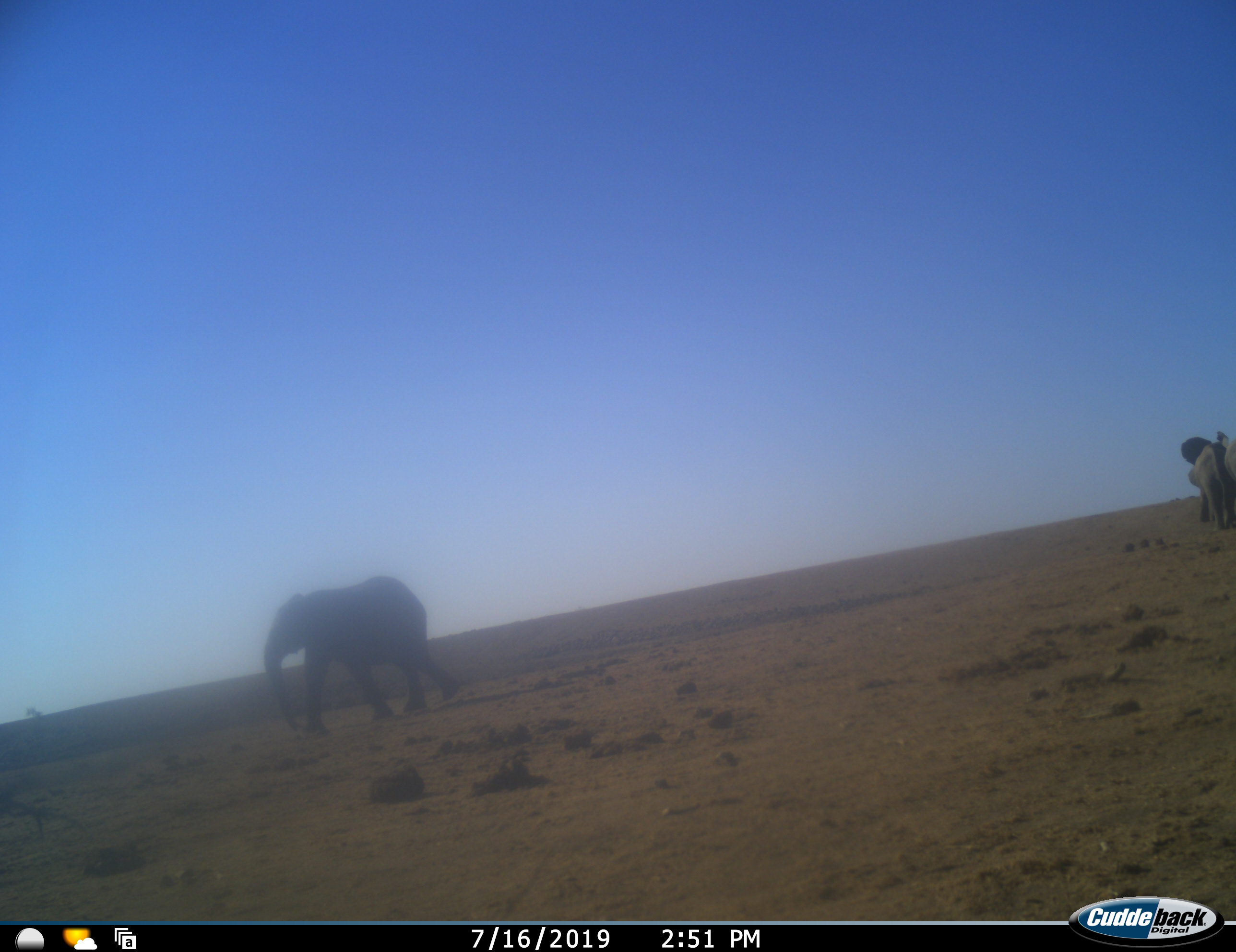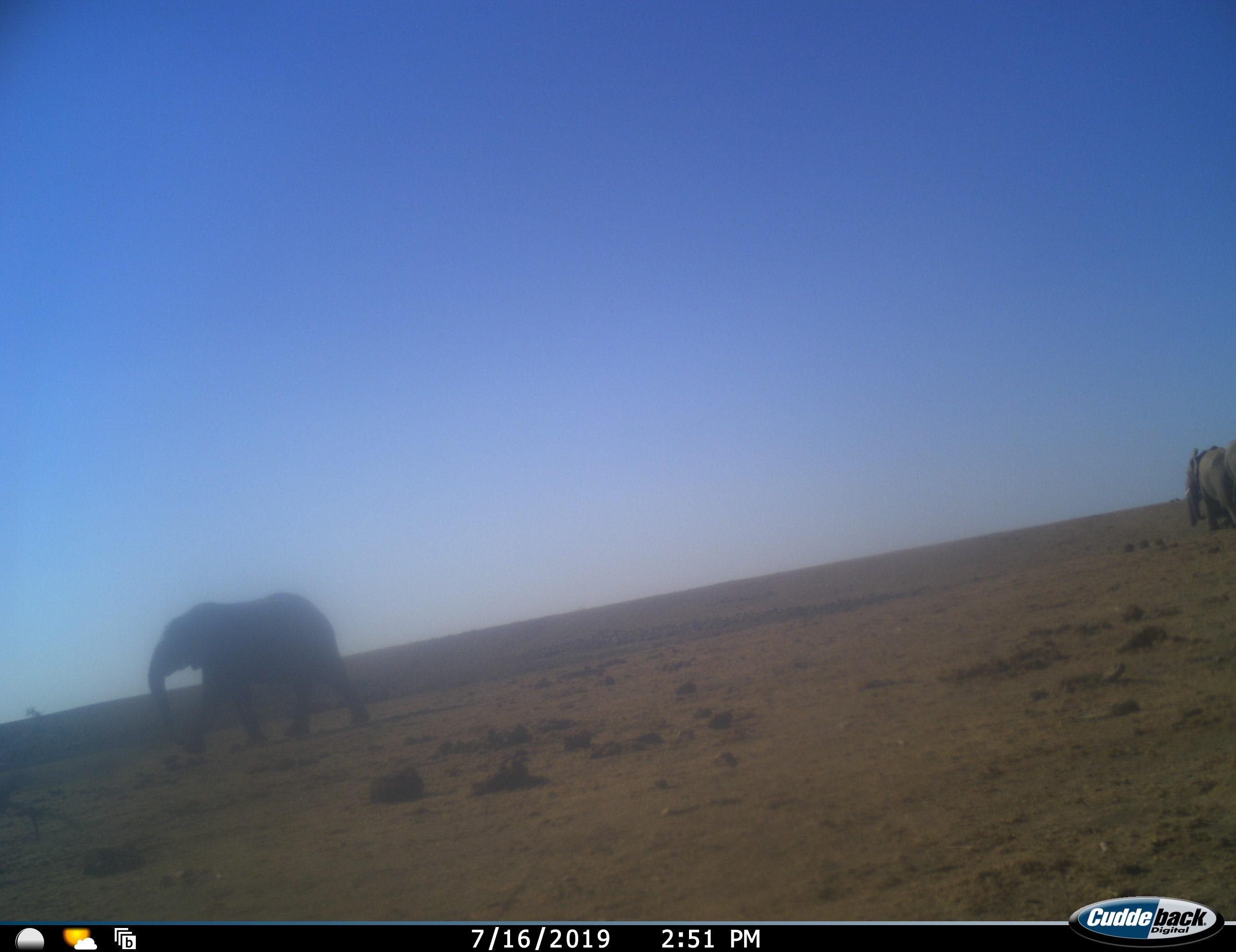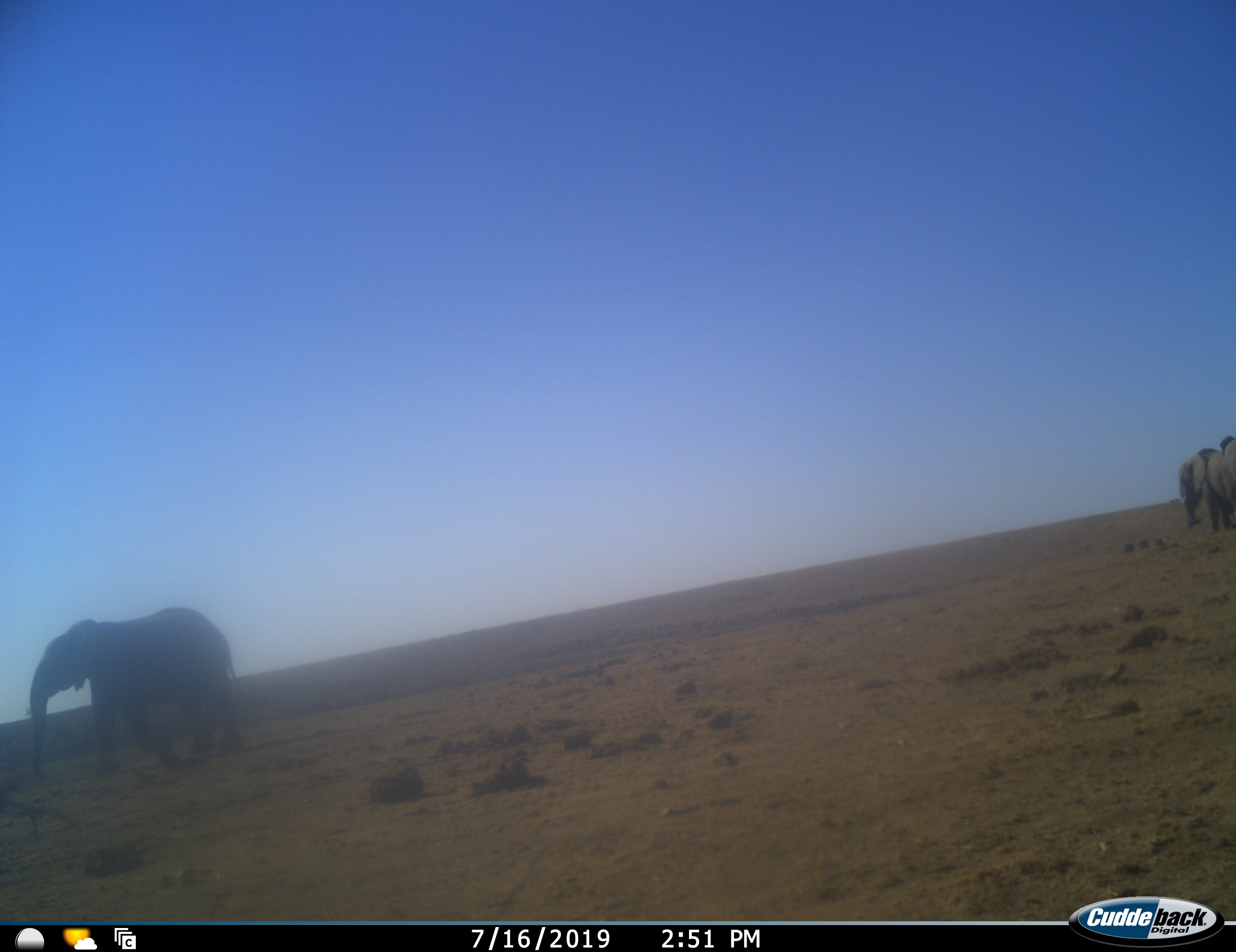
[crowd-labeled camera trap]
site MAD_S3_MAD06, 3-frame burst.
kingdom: Animalia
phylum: Chordata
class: Mammalia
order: Proboscidea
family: Elephantidae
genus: Loxodonta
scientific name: Loxodonta africana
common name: african bush elephant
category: elephant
Elephant (african bush elephant) (Loxodonta africana), count 3. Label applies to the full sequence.